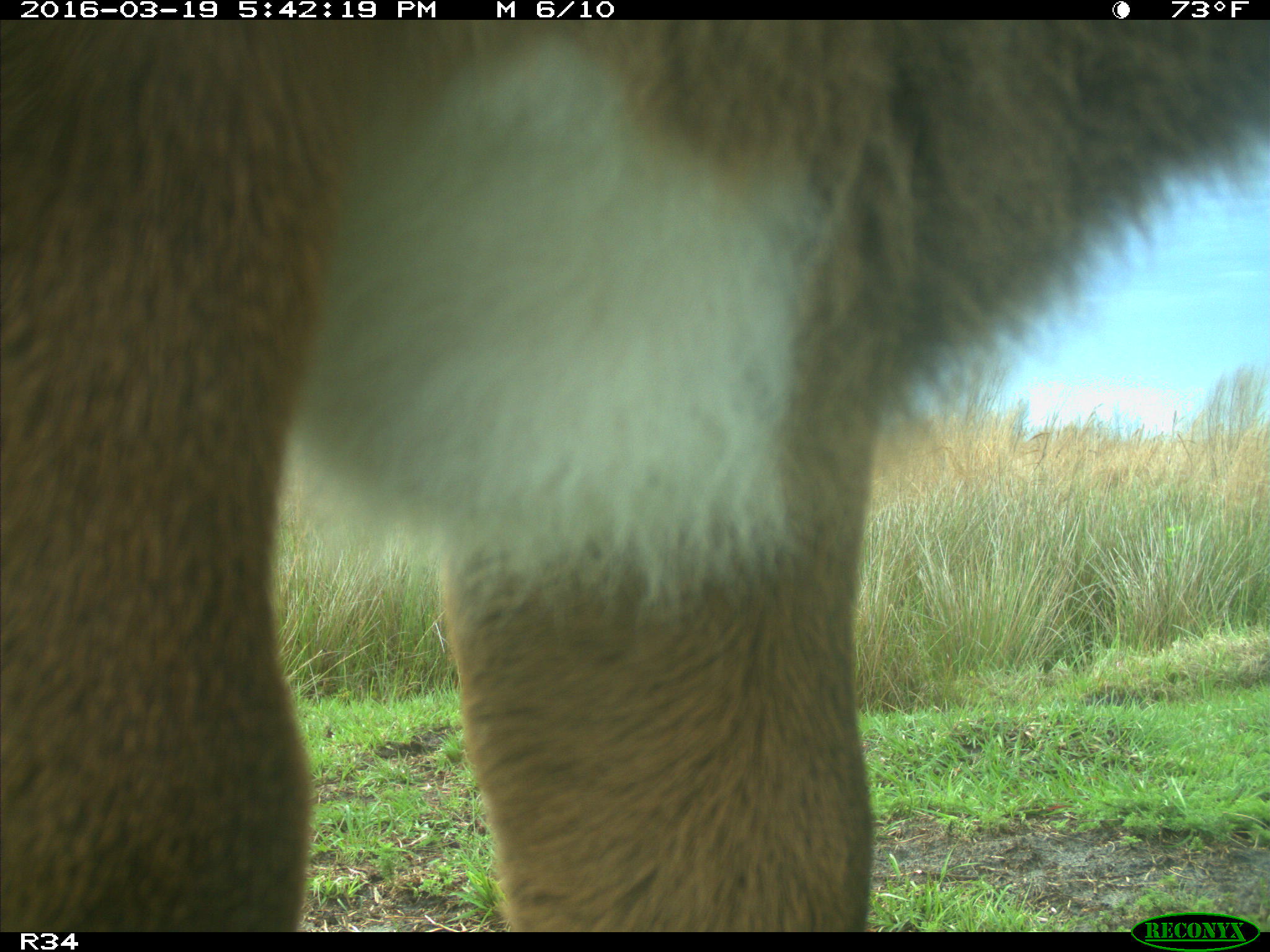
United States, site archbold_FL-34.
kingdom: Animalia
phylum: Chordata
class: Mammalia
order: Artiodactyla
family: Bovidae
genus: Bos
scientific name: Bos taurus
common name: domestic cow